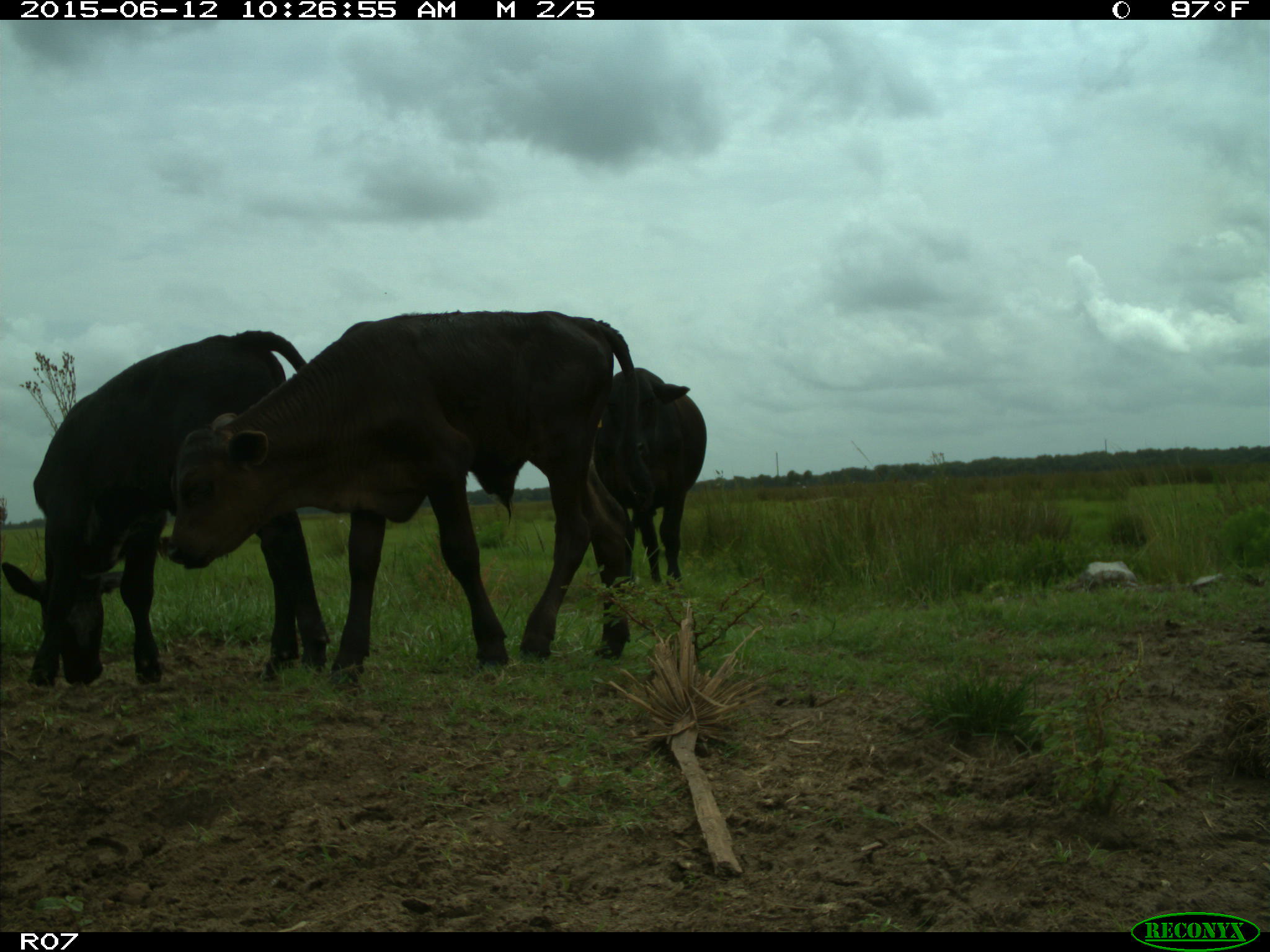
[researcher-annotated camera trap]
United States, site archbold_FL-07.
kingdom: Animalia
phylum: Chordata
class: Mammalia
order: Artiodactyla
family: Bovidae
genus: Bos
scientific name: Bos taurus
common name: domestic cow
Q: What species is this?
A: Bos taurus (domestic cow).